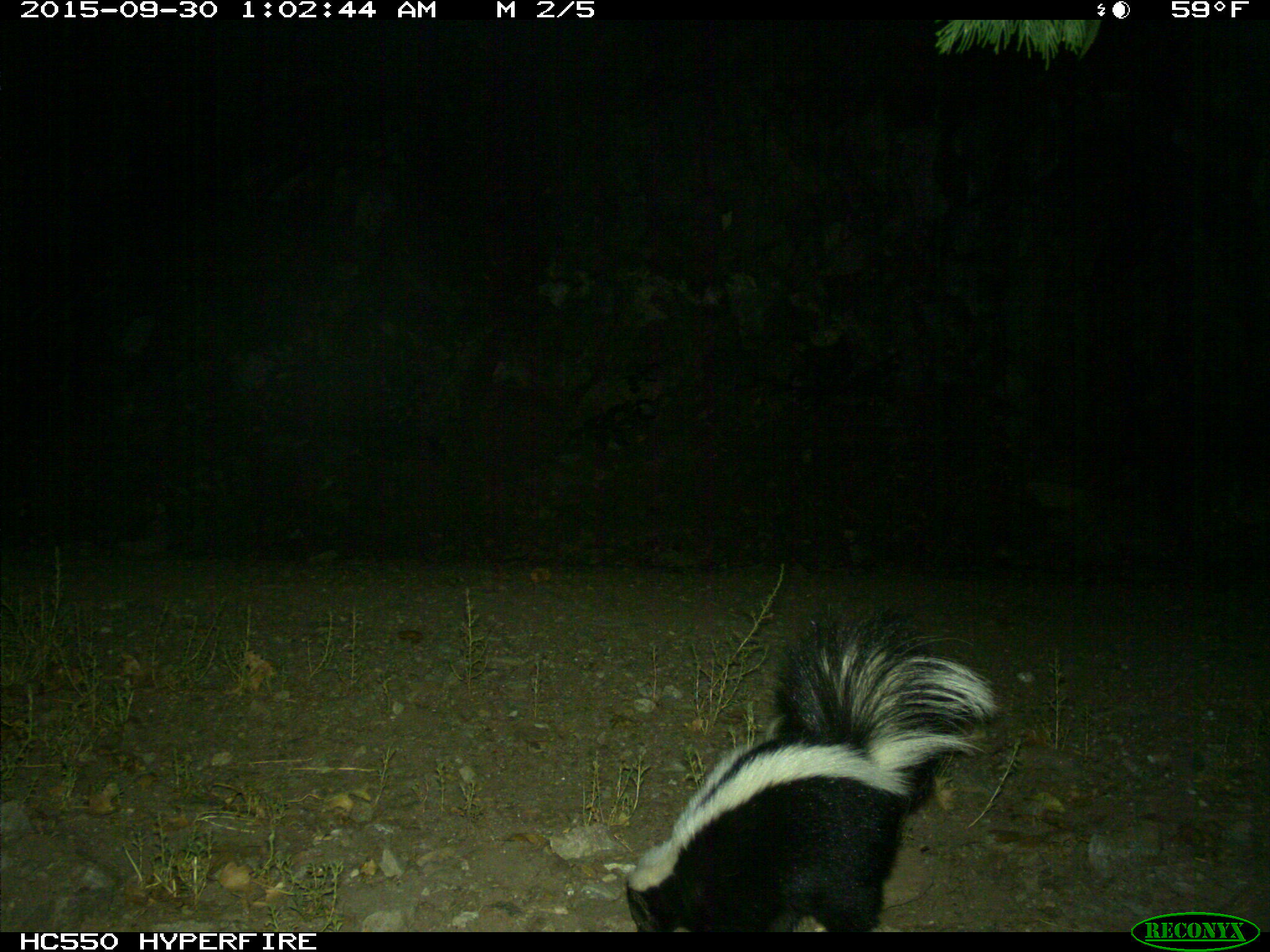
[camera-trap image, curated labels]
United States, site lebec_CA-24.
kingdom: Animalia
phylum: Chordata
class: Mammalia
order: Carnivora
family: Mephitidae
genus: Mephitis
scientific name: Mephitis mephitis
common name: striped skunk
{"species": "Mephitis mephitis (striped skunk)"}